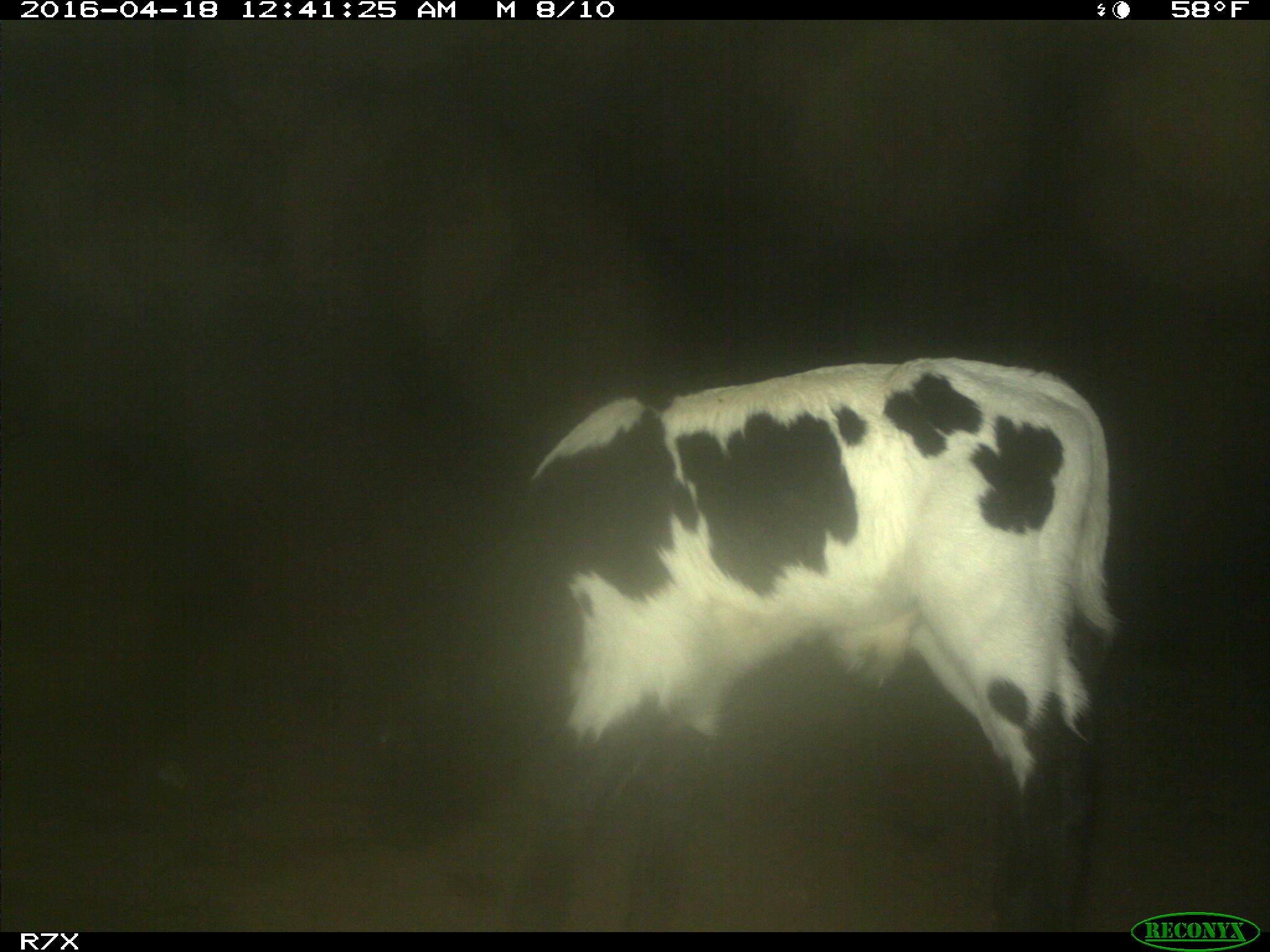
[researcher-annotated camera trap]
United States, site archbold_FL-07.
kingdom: Animalia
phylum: Chordata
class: Mammalia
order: Artiodactyla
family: Bovidae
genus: Bos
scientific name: Bos taurus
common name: domestic cow